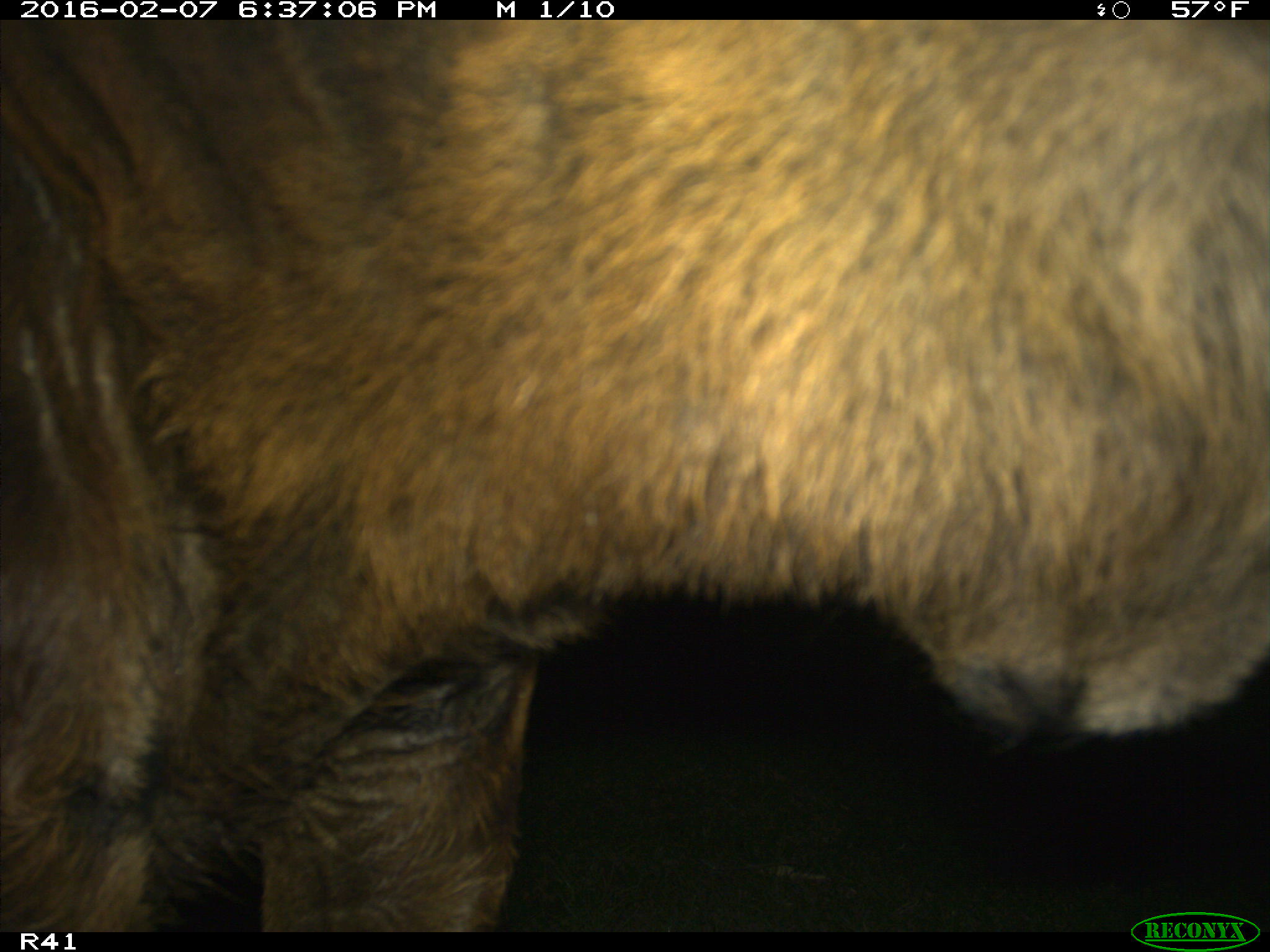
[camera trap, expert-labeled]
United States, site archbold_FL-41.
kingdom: Animalia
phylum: Chordata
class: Mammalia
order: Artiodactyla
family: Bovidae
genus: Bos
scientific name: Bos taurus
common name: domestic cow